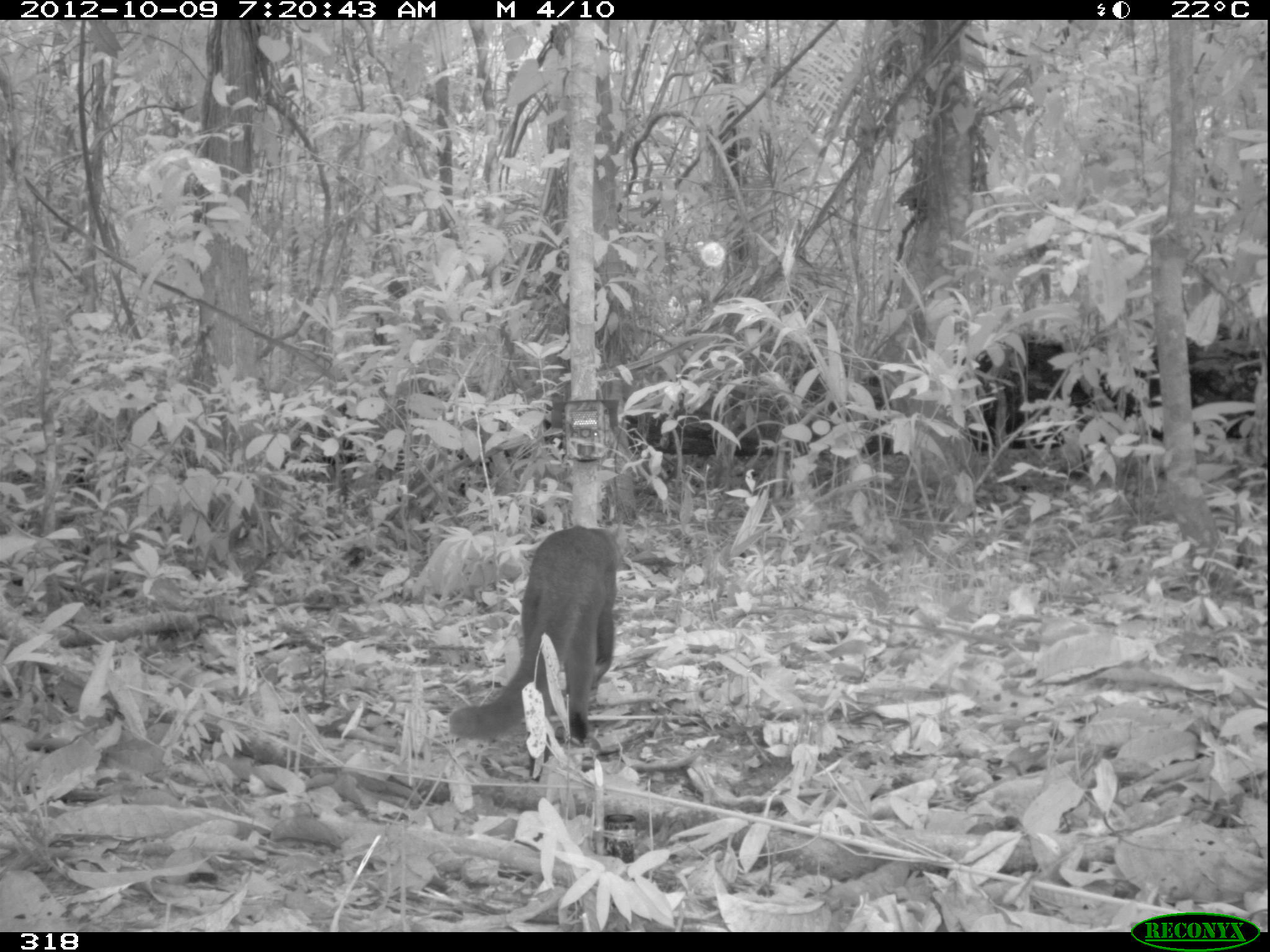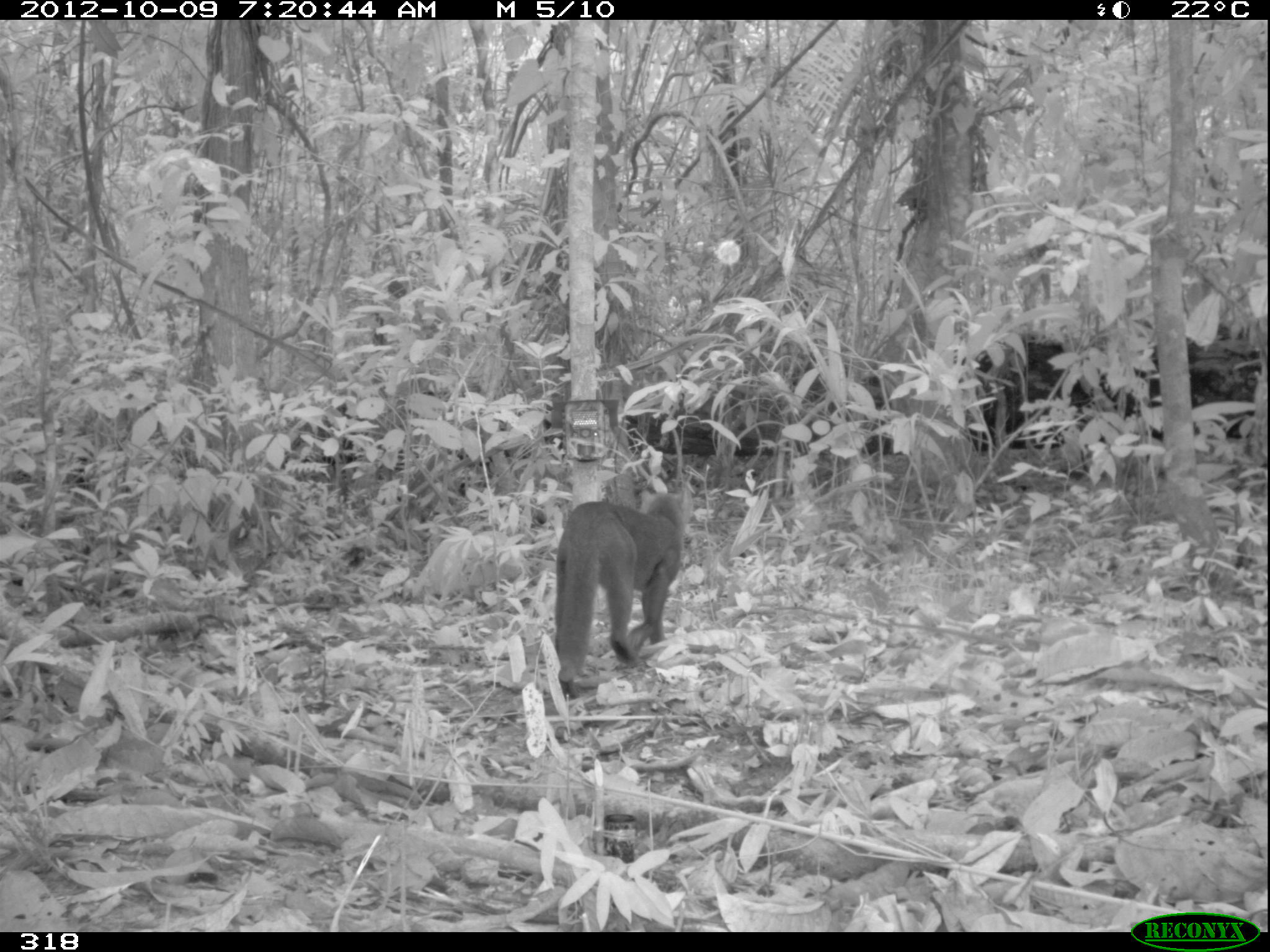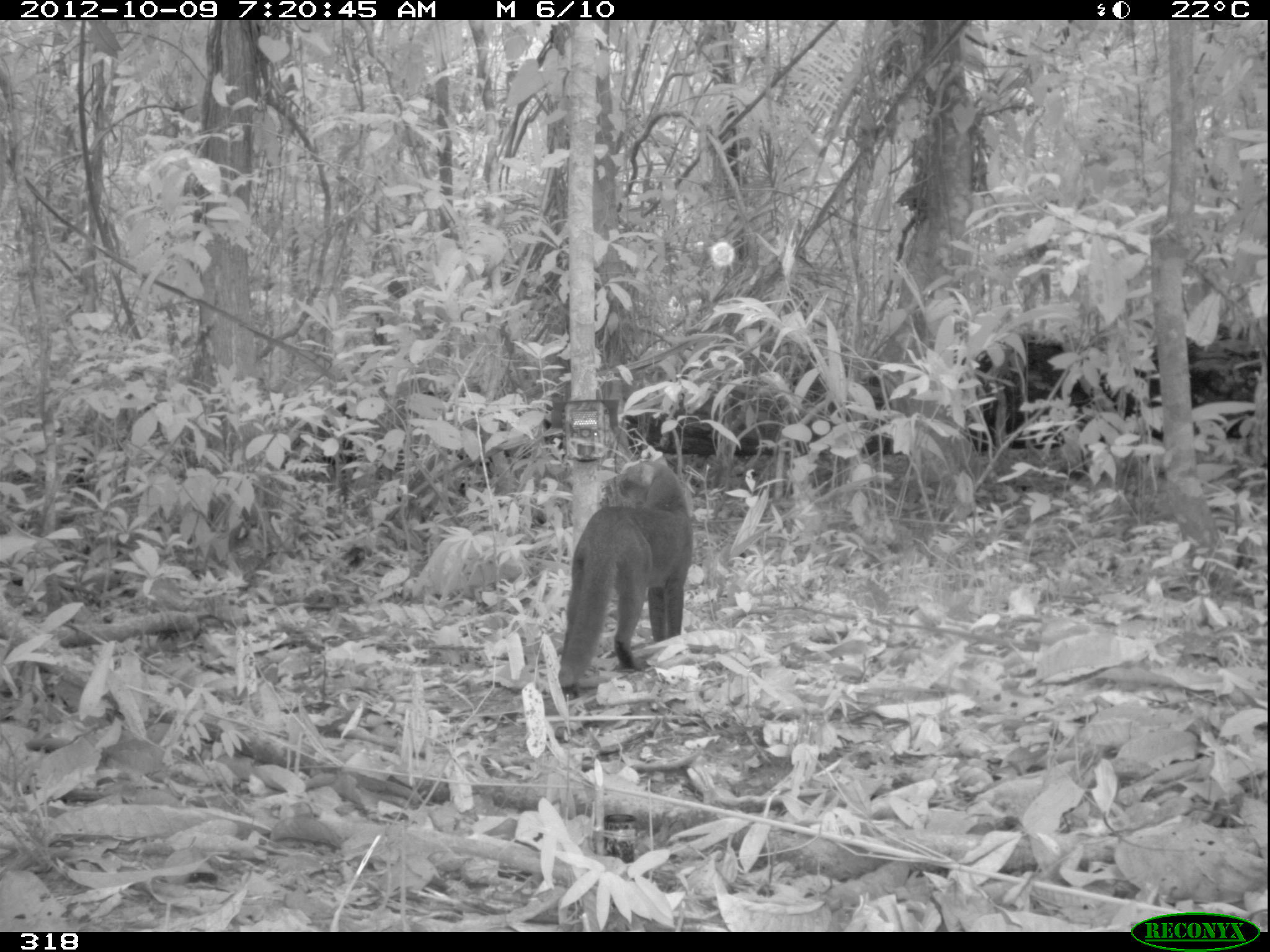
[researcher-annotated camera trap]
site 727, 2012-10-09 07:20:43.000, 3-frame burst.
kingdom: Animalia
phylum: Chordata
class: Mammalia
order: Carnivora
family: Mustelidae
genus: Eira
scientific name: Eira barbara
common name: tayra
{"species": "Eira barbara (tayra)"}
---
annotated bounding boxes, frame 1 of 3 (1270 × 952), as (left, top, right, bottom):
eira barbara: (449, 525, 619, 781)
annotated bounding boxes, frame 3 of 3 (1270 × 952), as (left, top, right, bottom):
eira barbara: (557, 459, 692, 697)